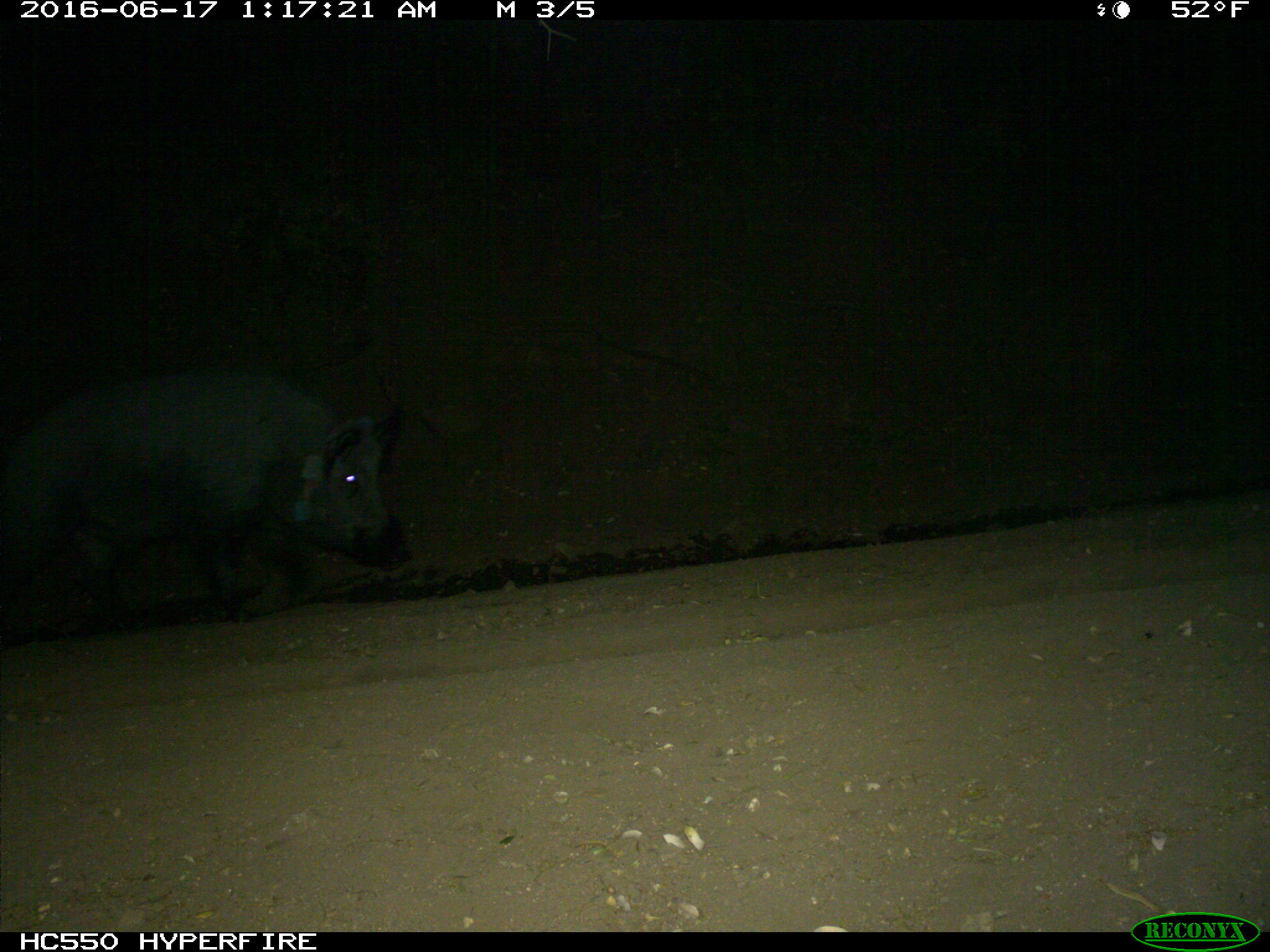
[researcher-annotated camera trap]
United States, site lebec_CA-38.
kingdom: Animalia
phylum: Chordata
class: Mammalia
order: Artiodactyla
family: Suidae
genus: Sus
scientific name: Sus scrofa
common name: wild boar